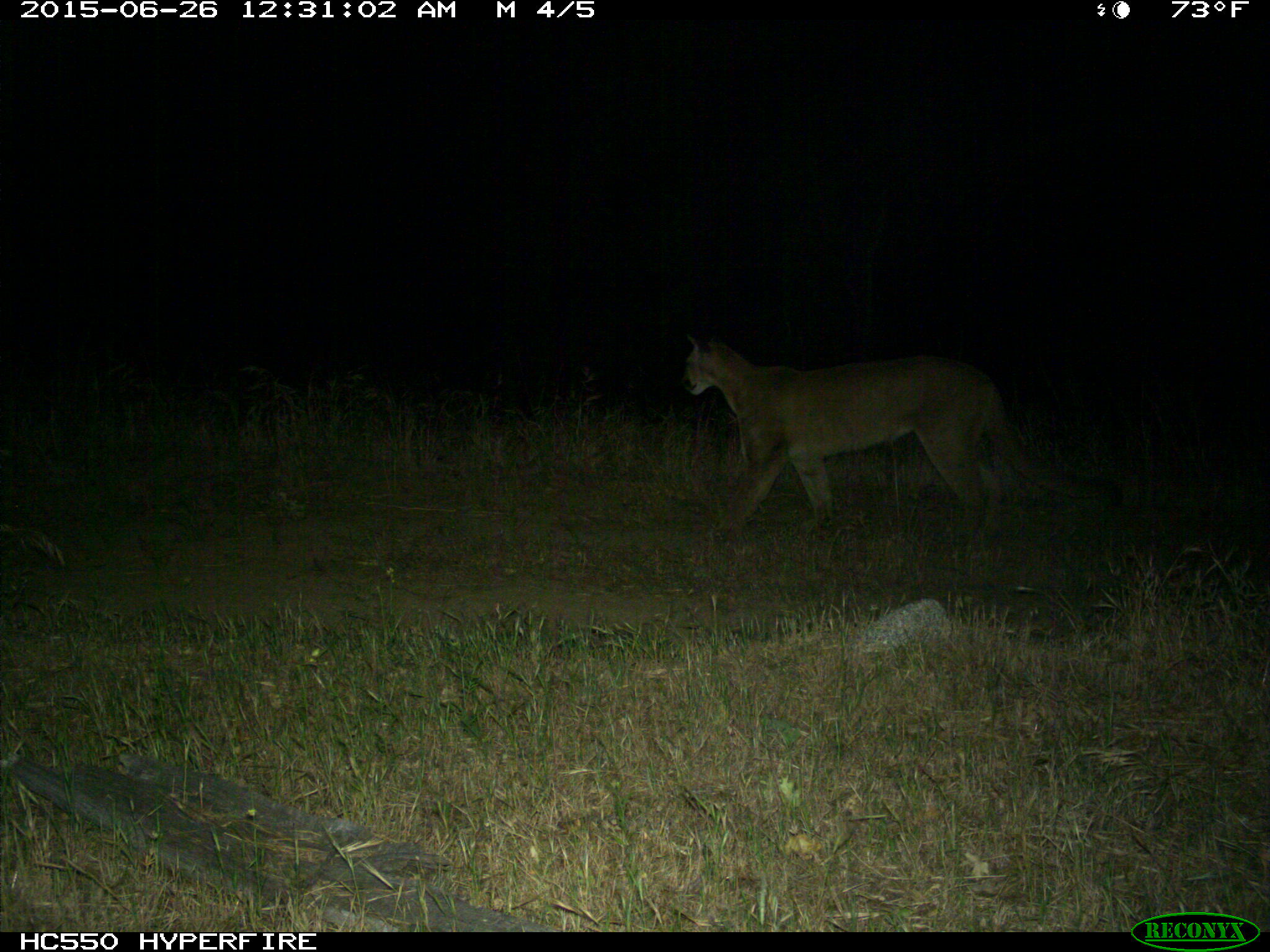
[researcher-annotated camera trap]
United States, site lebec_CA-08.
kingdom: Animalia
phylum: Chordata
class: Mammalia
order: Carnivora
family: Felidae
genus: Puma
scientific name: Puma concolor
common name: mountain lion